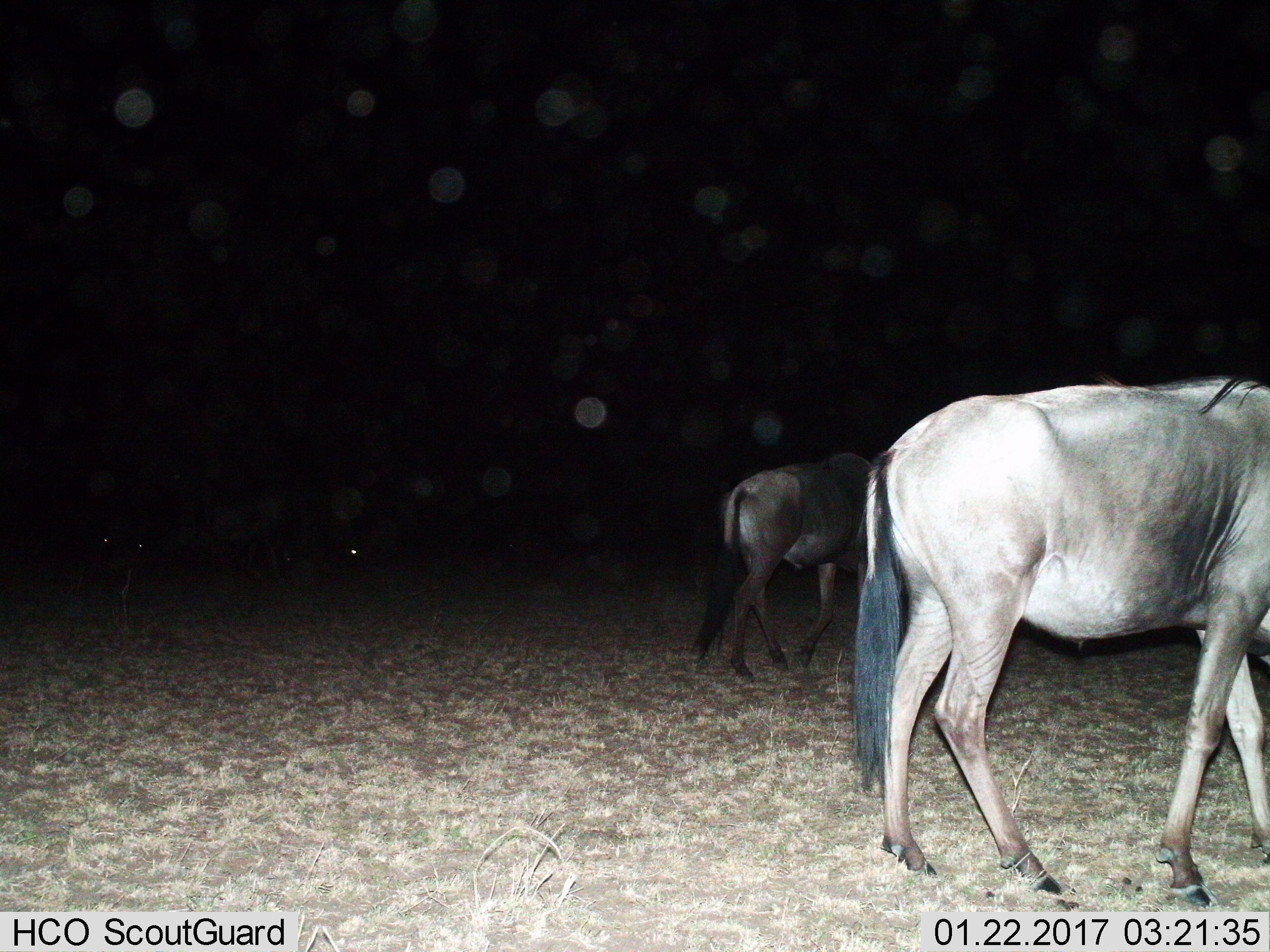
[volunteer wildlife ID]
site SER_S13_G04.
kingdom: Animalia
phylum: Chordata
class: Mammalia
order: Artiodactyla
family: Bovidae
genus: Connochaetes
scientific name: Connochaetes taurinus taurinus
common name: blue wildebeest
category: wildebeestblue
Wildebeestblue (blue wildebeest) (Connochaetes taurinus taurinus), count 2. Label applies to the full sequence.